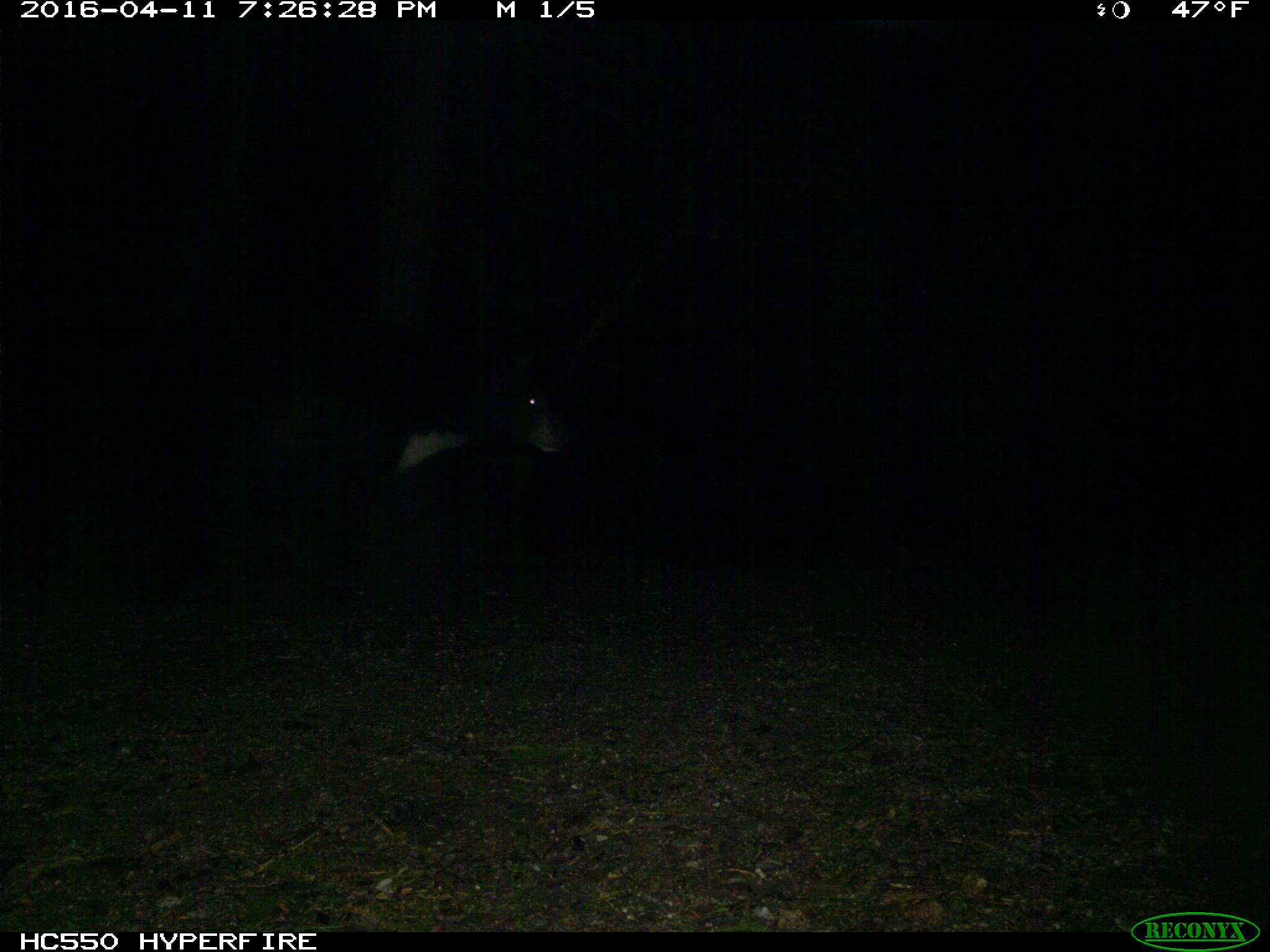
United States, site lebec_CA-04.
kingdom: Animalia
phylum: Chordata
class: Mammalia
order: Carnivora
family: Ursidae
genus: Ursus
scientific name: Ursus americanus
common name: american black bear